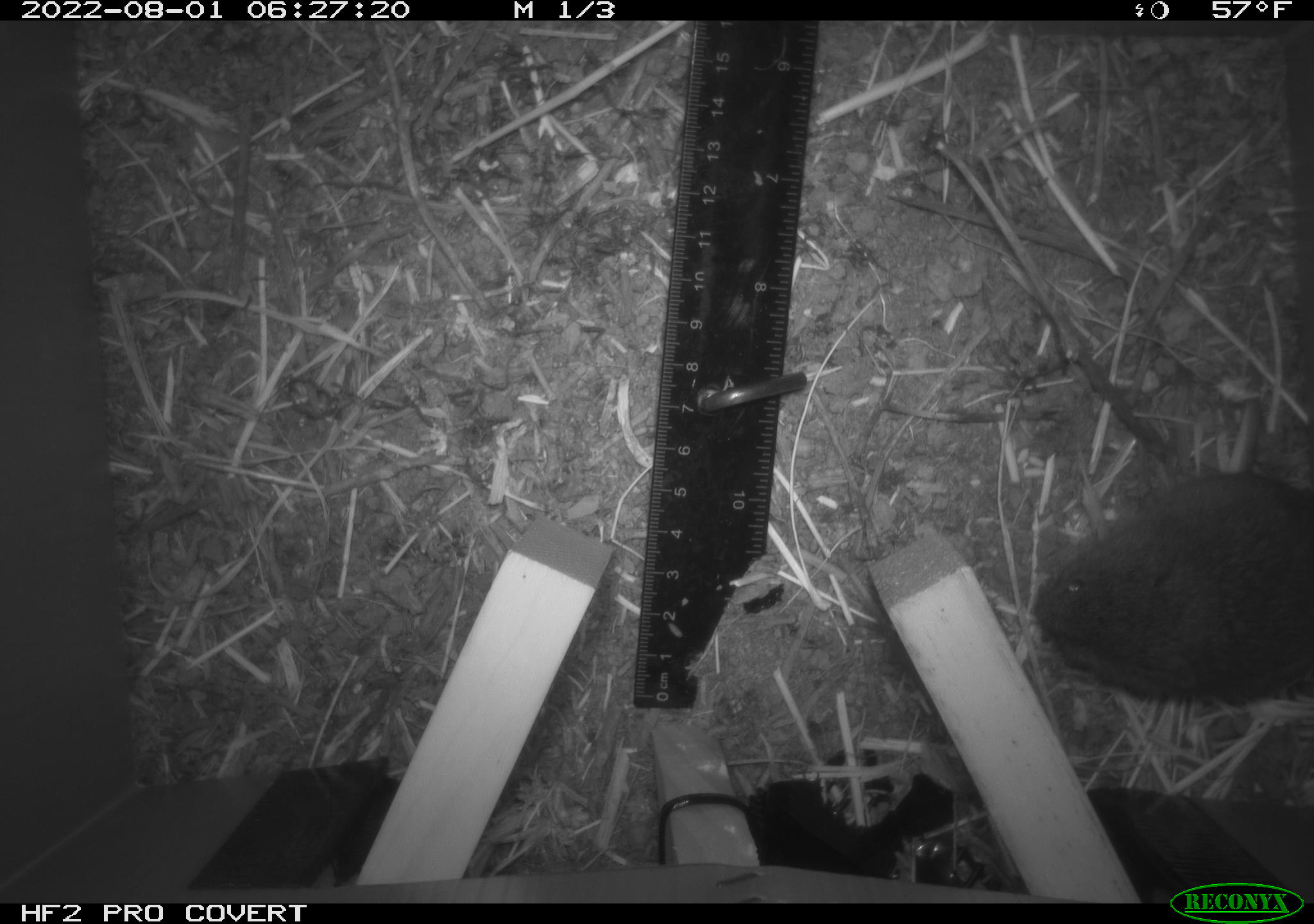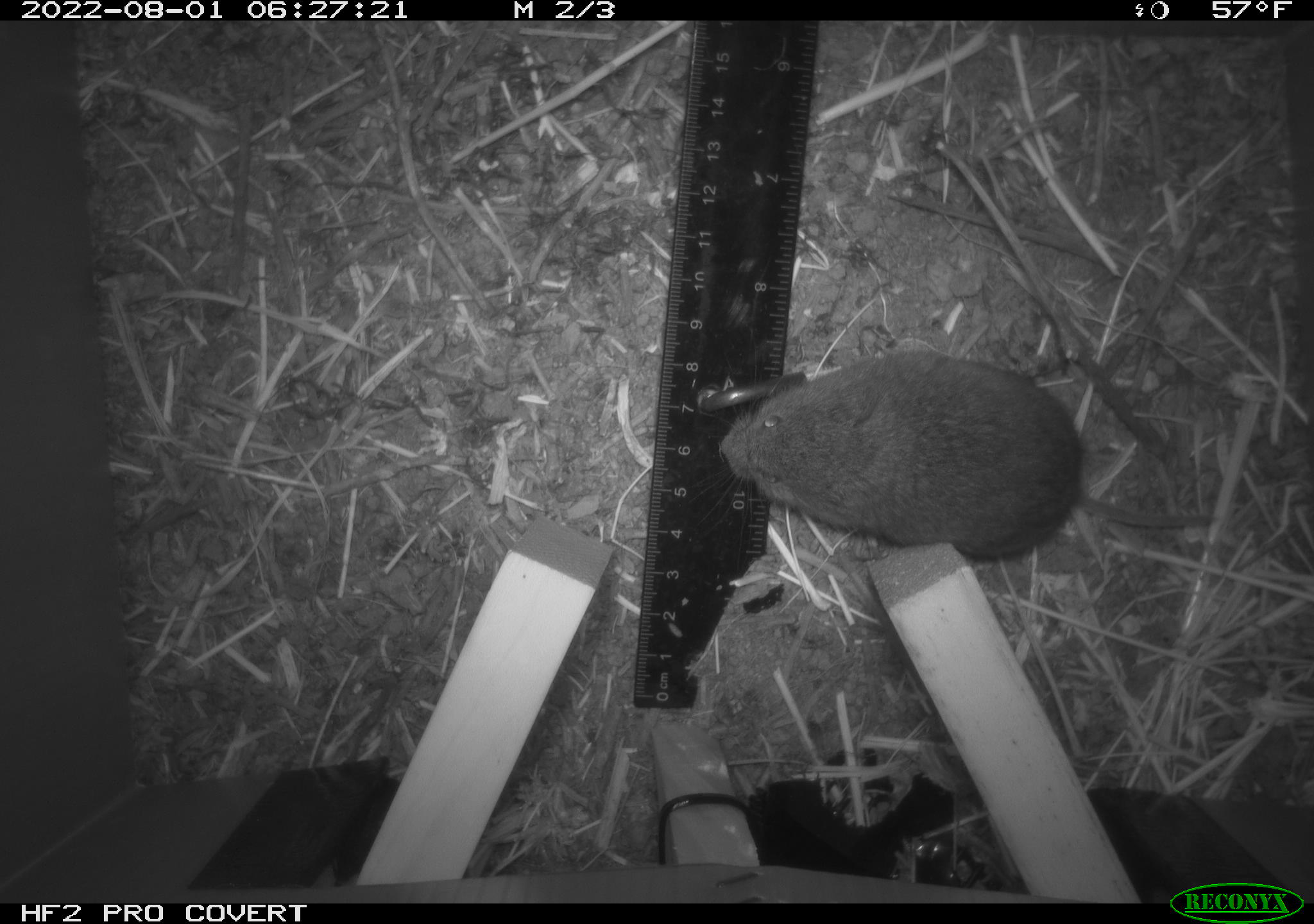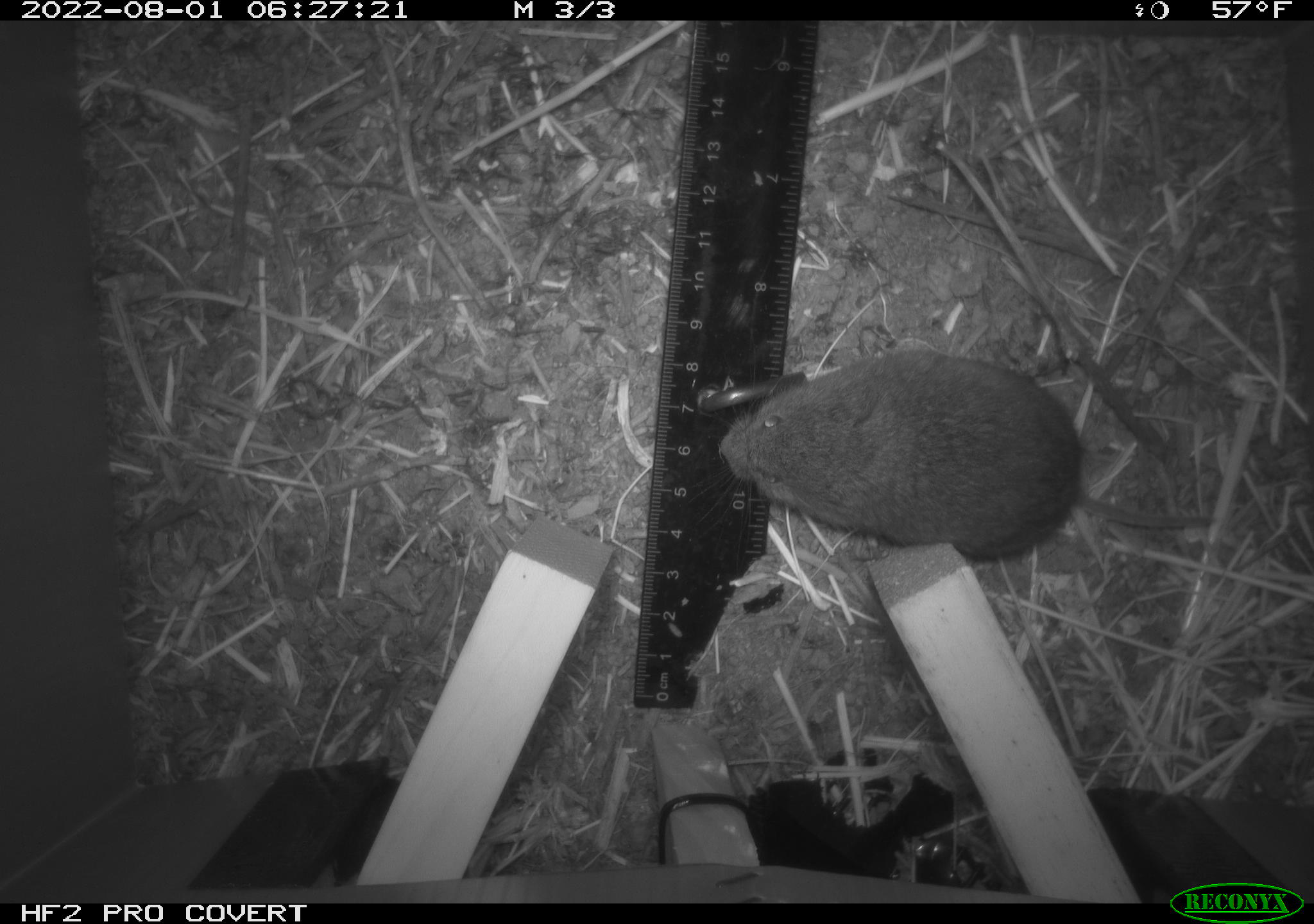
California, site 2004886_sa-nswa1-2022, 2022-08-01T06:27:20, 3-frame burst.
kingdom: Animalia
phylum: Chordata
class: Mammalia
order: Rodentia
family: Cricetidae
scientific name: Cricetidae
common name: hamsters, voles, lemmings, and allies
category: cricetidae family